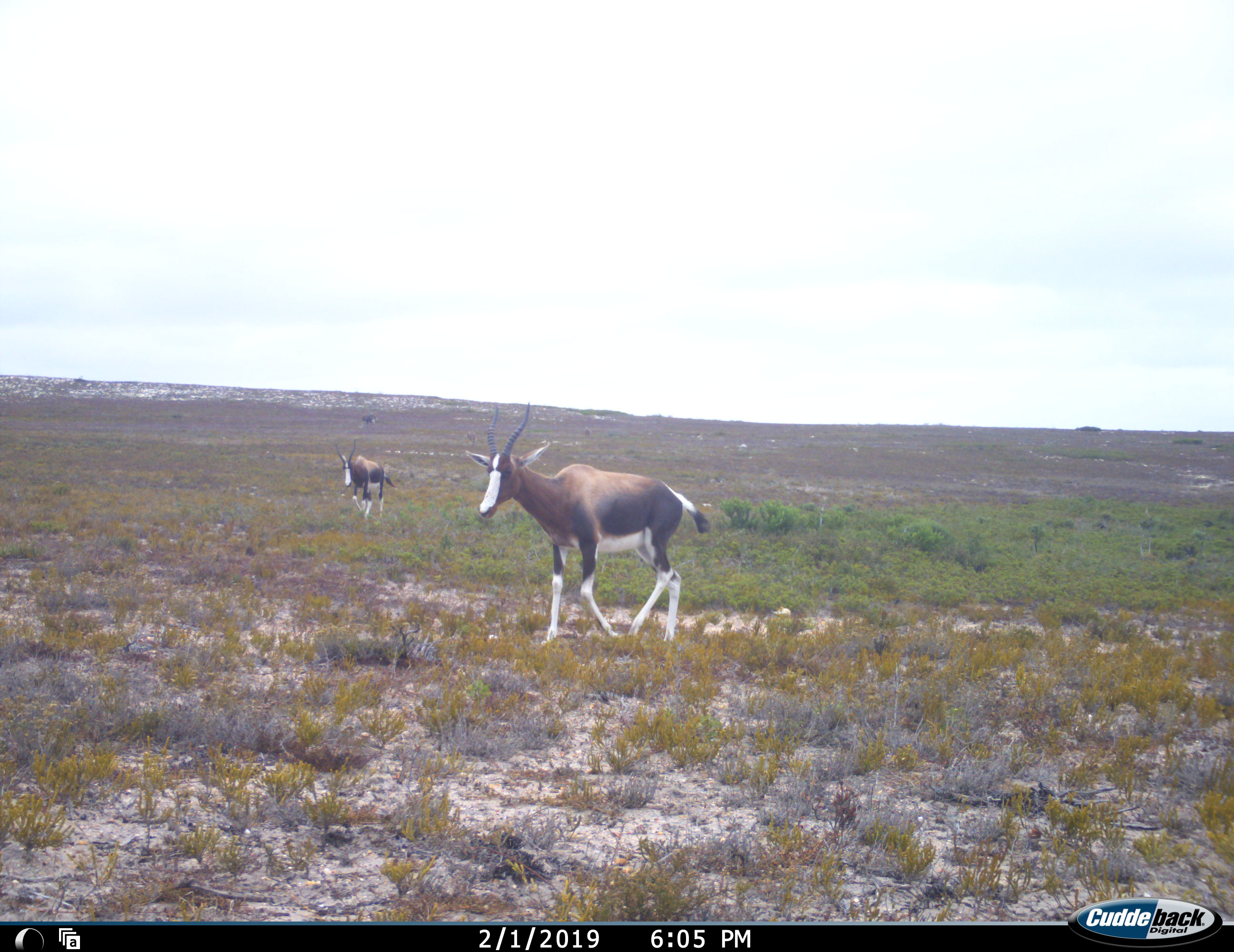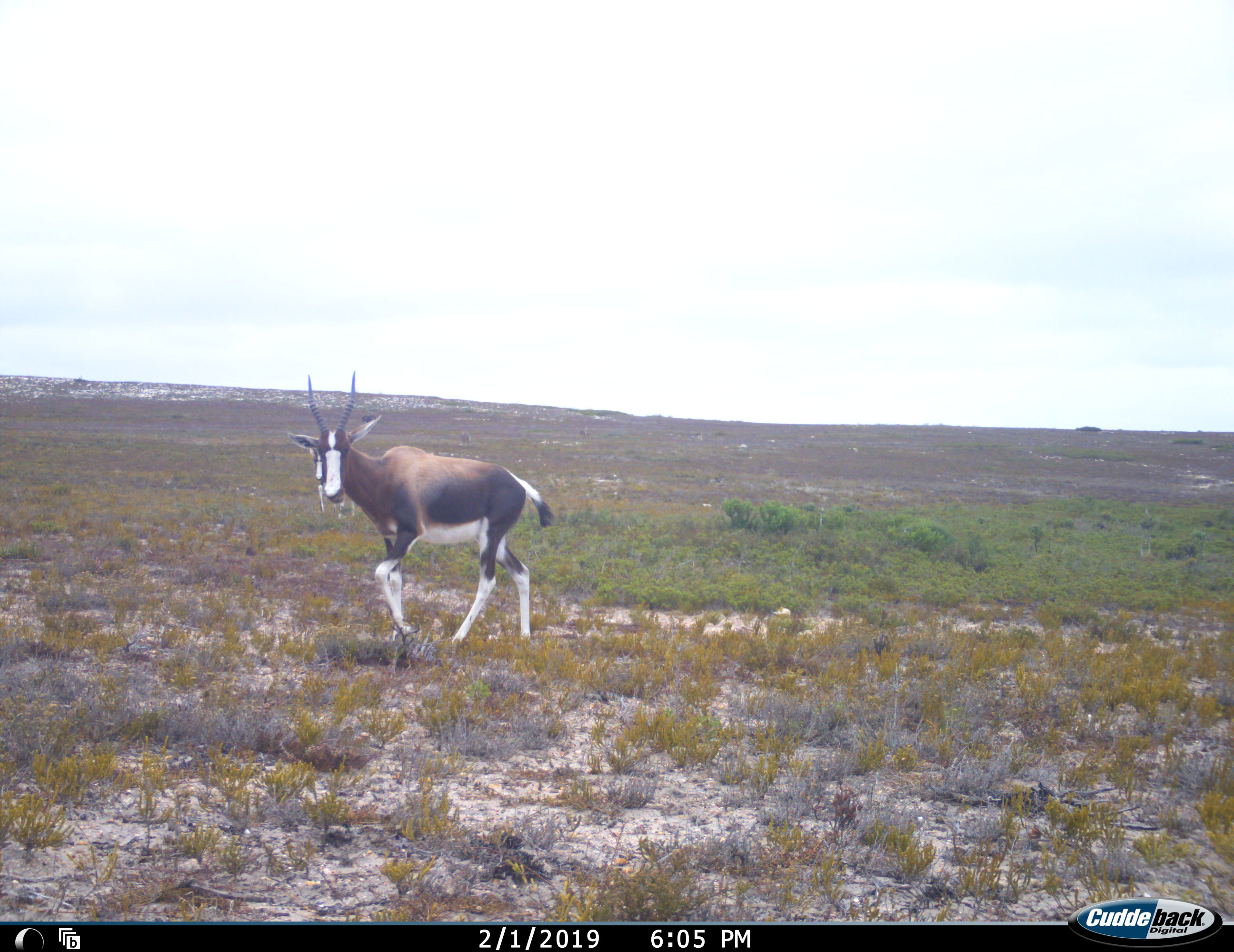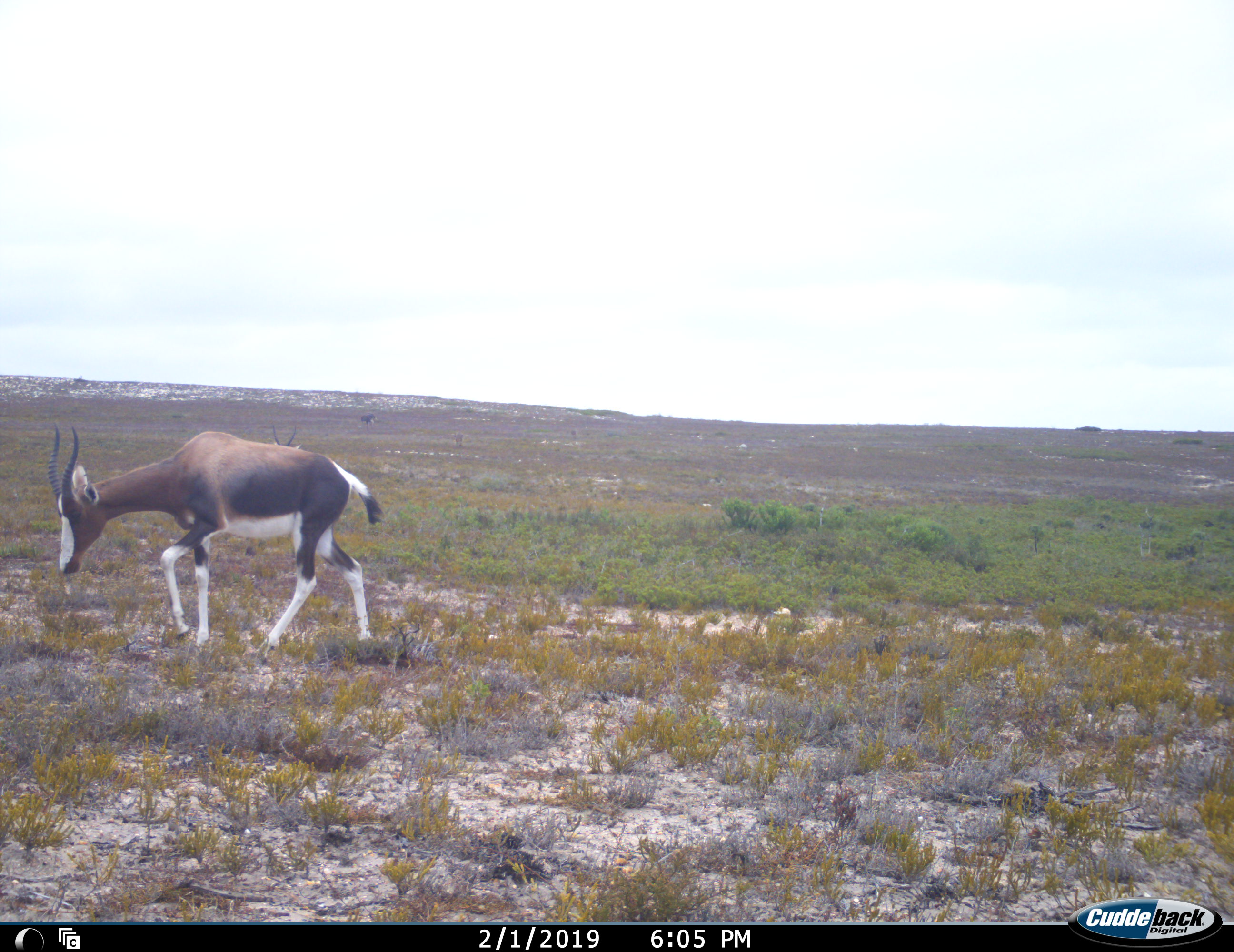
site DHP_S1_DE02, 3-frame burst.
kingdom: Animalia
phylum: Chordata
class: Mammalia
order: Artiodactyla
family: Bovidae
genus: Damaliscus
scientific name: Damaliscus pygargus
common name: bontebok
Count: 2.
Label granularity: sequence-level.